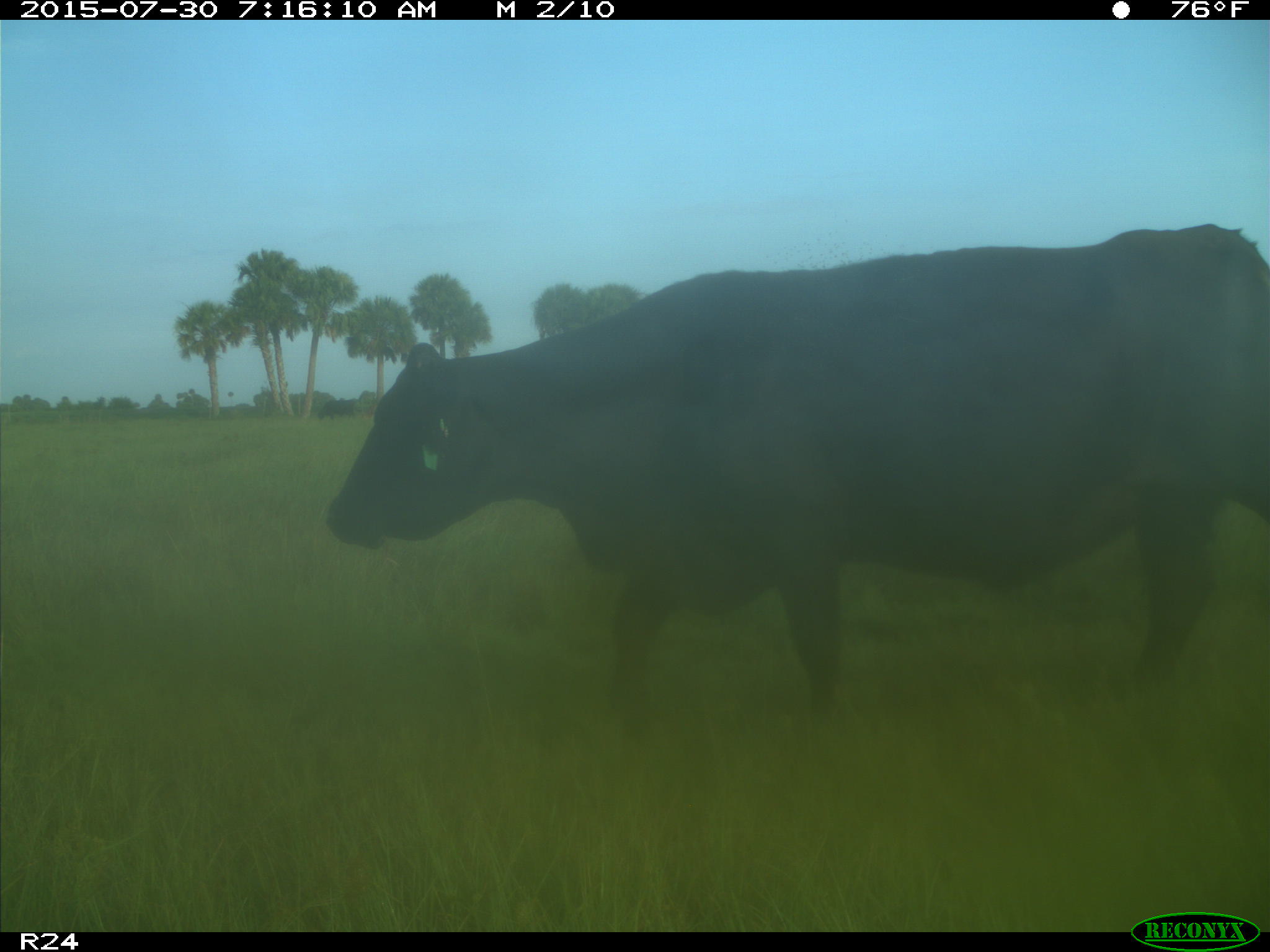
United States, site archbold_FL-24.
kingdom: Animalia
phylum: Chordata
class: Mammalia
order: Artiodactyla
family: Bovidae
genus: Bos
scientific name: Bos taurus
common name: domestic cow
Bos taurus (domestic cow).